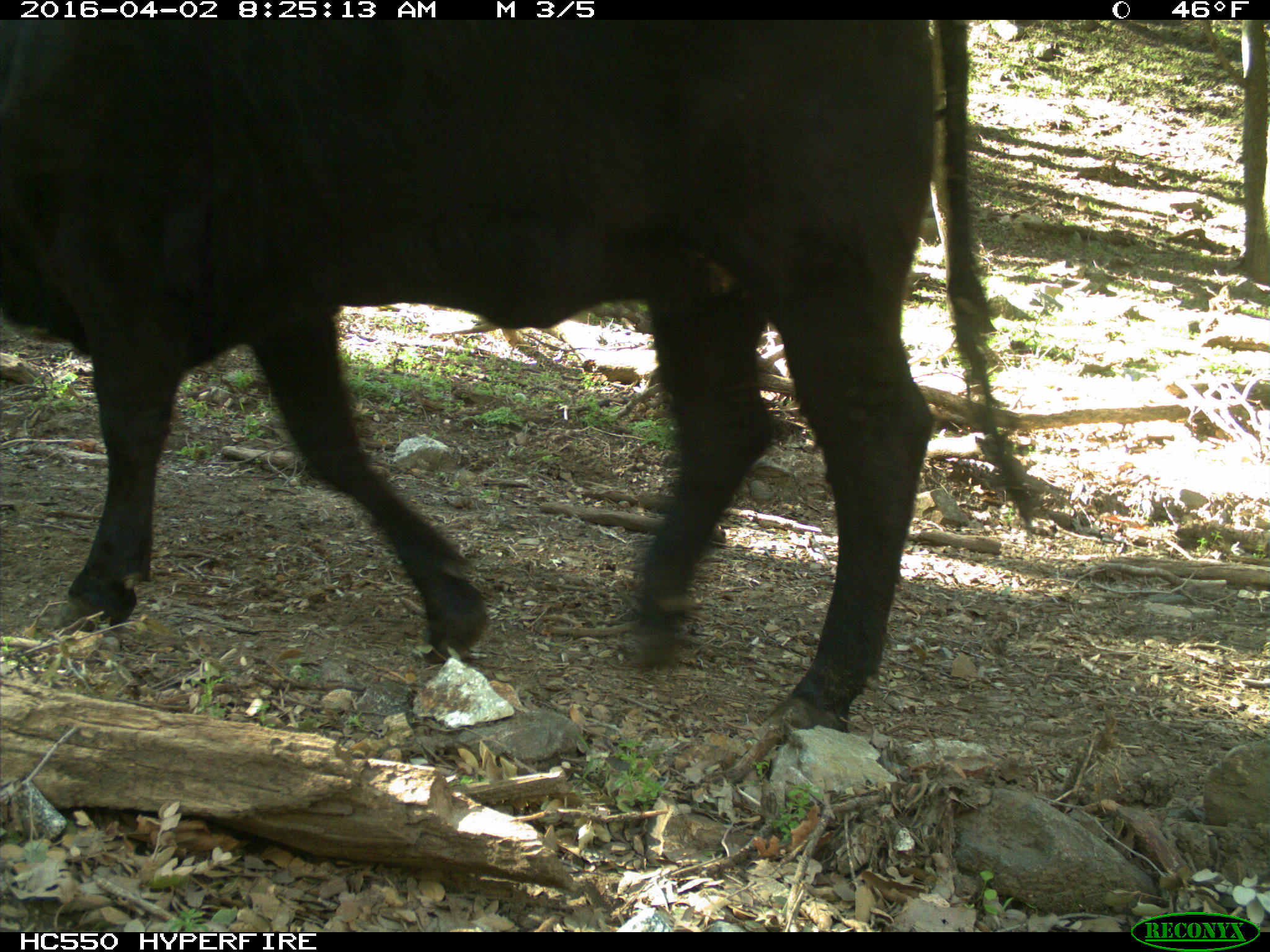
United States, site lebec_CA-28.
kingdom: Animalia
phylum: Chordata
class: Mammalia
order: Artiodactyla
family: Bovidae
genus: Bos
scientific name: Bos taurus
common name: domestic cow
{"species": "Bos taurus (domestic cow)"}